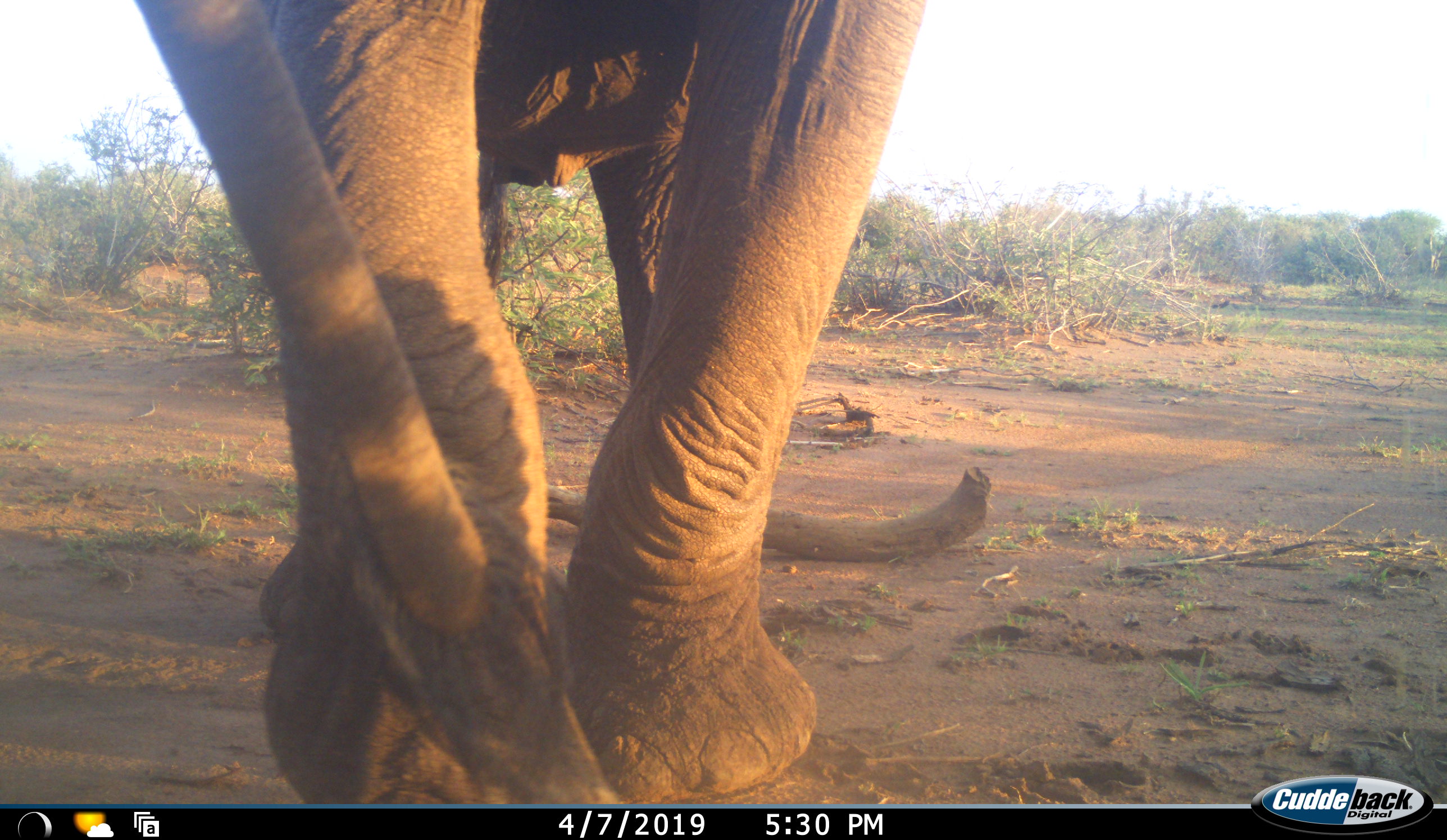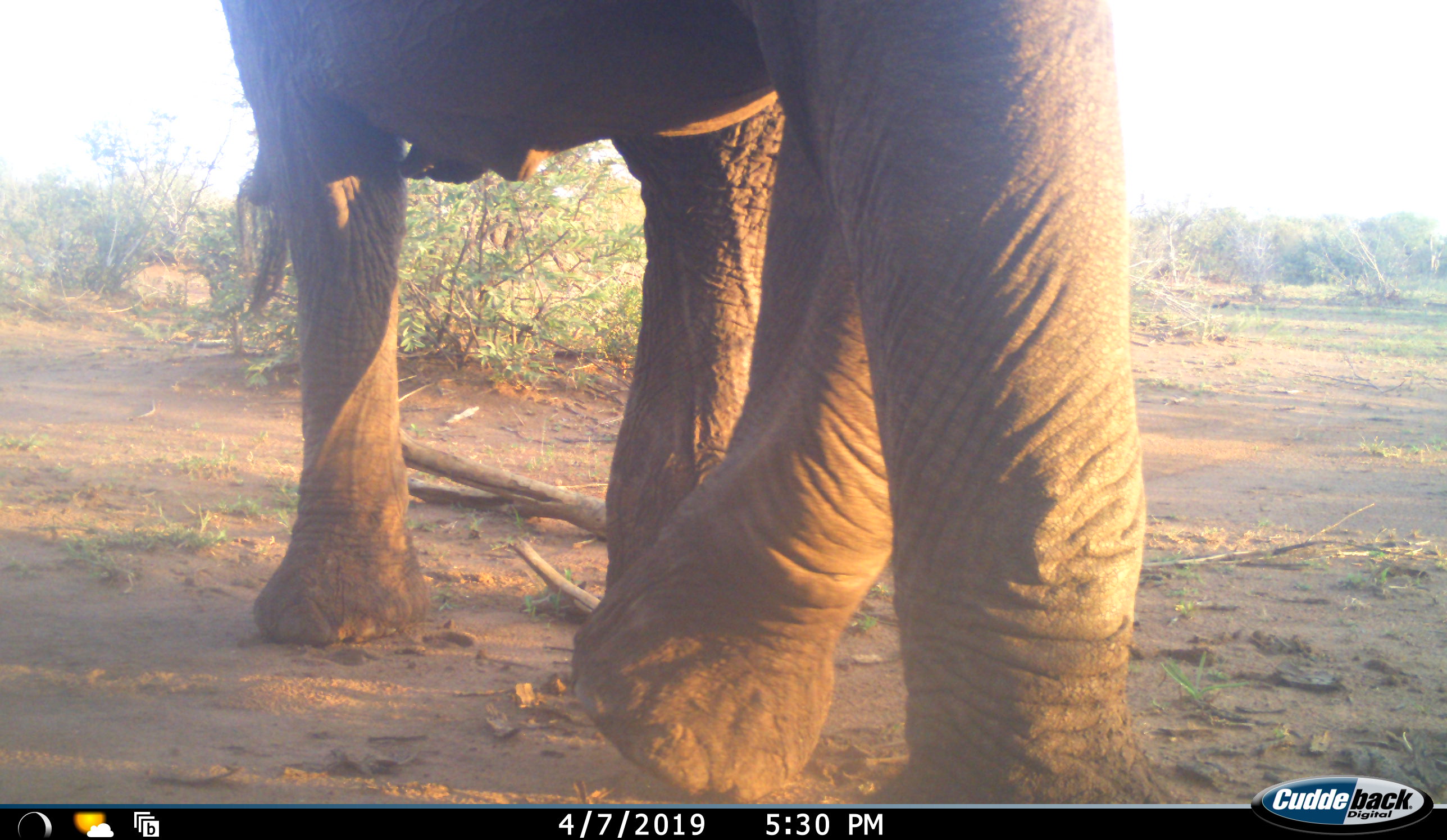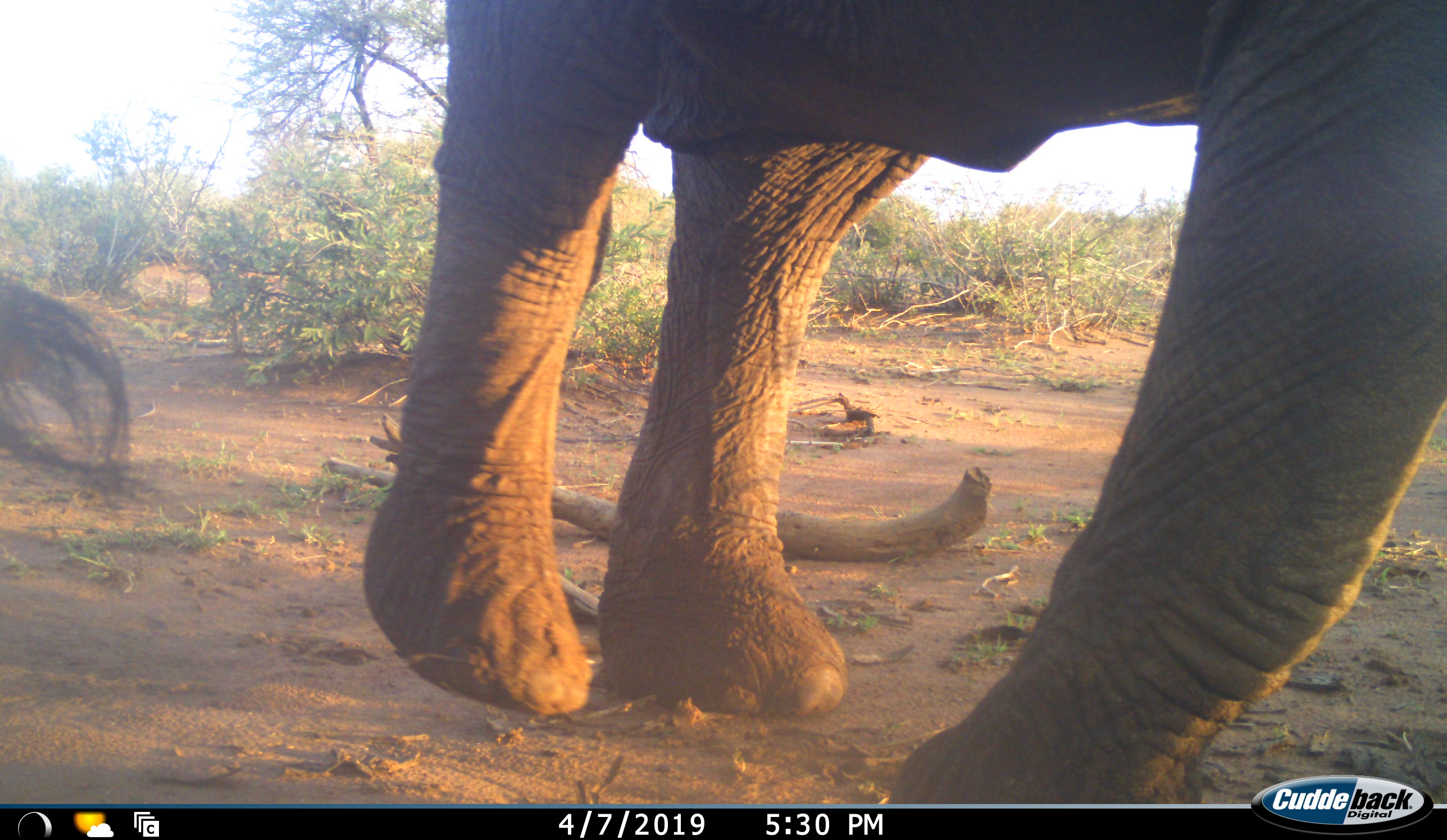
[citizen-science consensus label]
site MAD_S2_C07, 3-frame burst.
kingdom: Animalia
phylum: Chordata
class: Mammalia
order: Proboscidea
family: Elephantidae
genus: Loxodonta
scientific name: Loxodonta africana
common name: african bush elephant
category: elephant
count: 1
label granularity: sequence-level